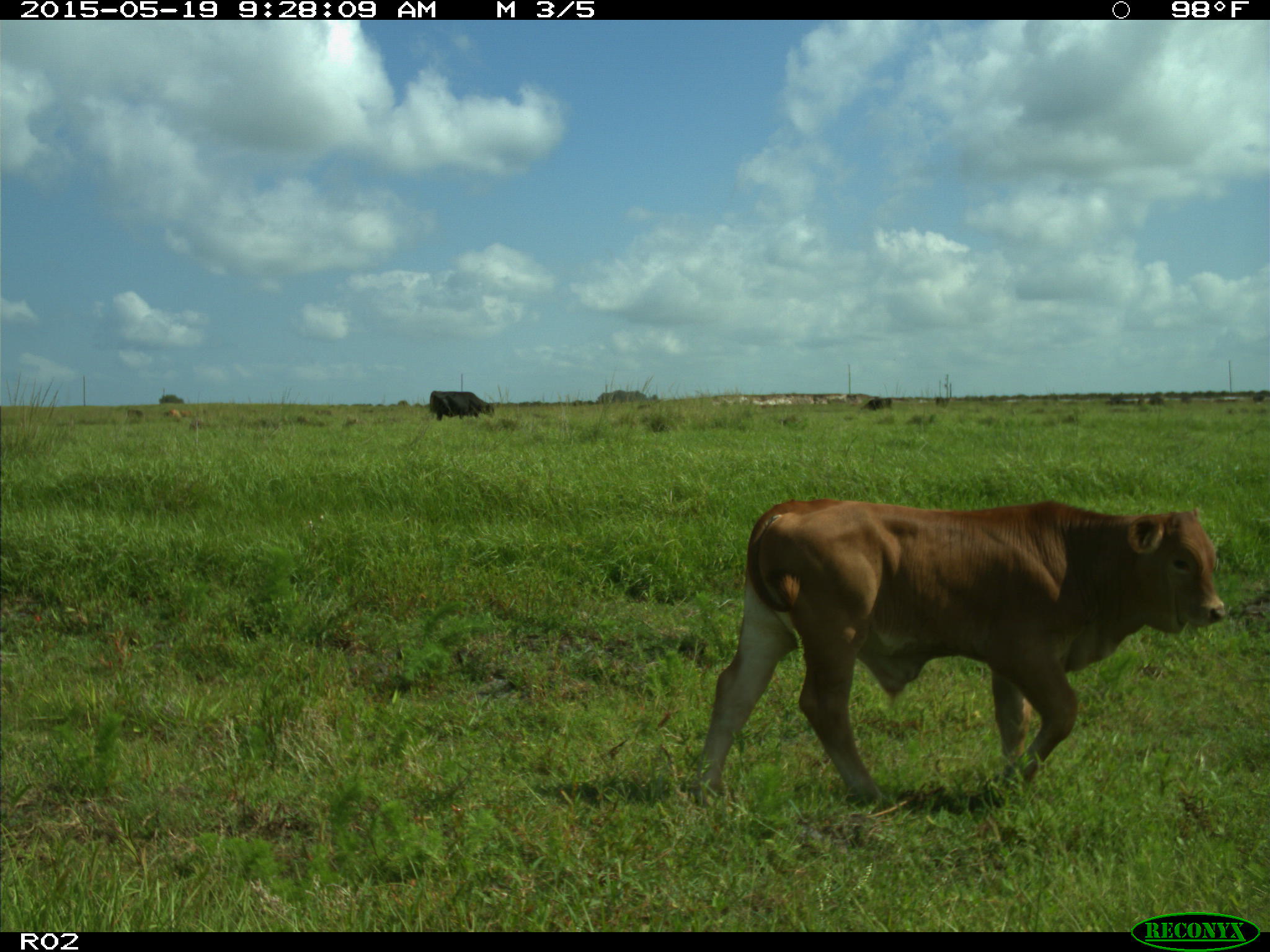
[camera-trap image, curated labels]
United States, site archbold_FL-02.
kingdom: Animalia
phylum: Chordata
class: Mammalia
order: Artiodactyla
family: Bovidae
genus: Bos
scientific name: Bos taurus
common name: domestic cow